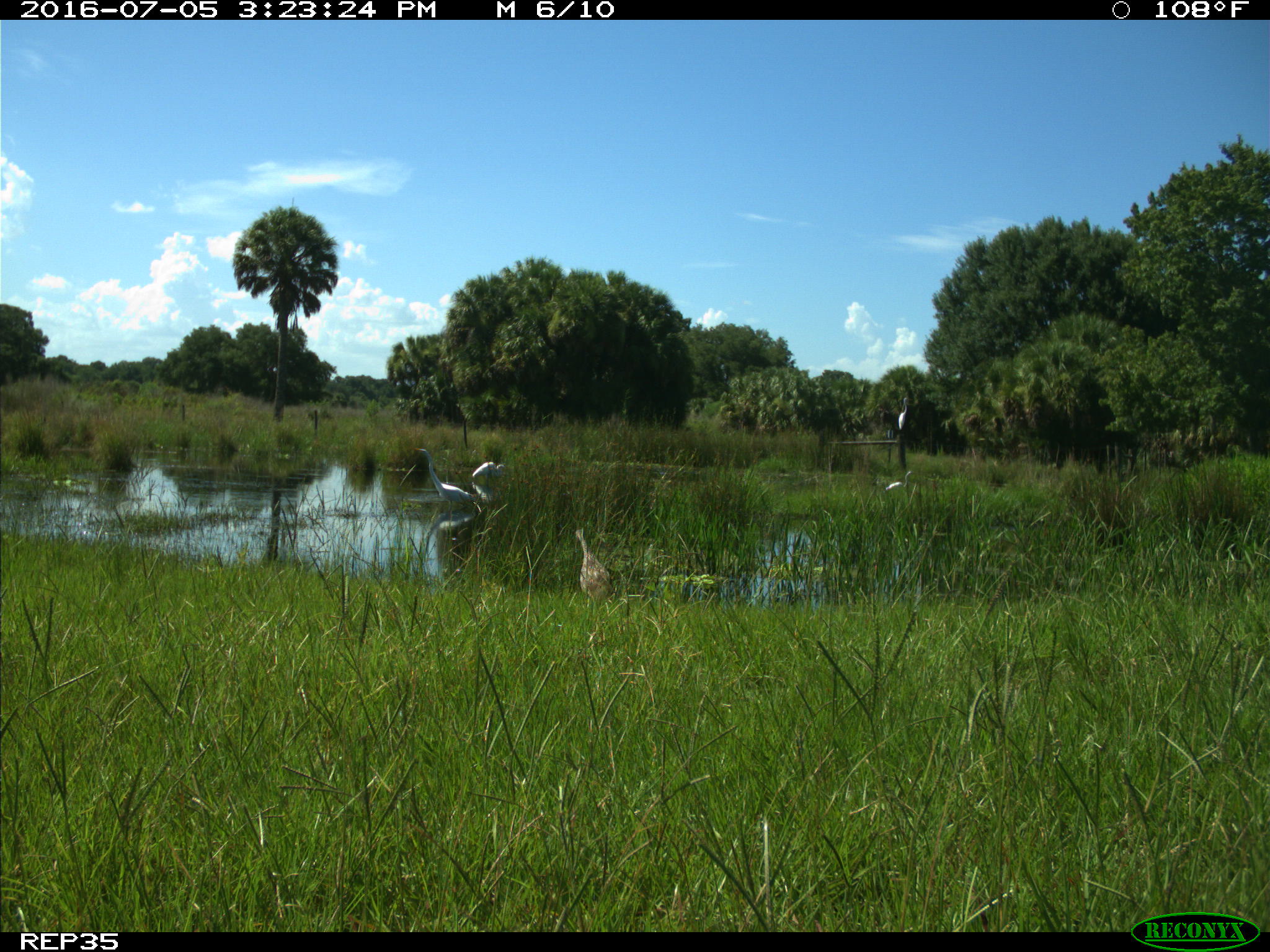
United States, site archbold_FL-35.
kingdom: Animalia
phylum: Chordata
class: Aves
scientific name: Aves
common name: birds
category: unidentified bird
Unidentified bird (birds) (Aves).